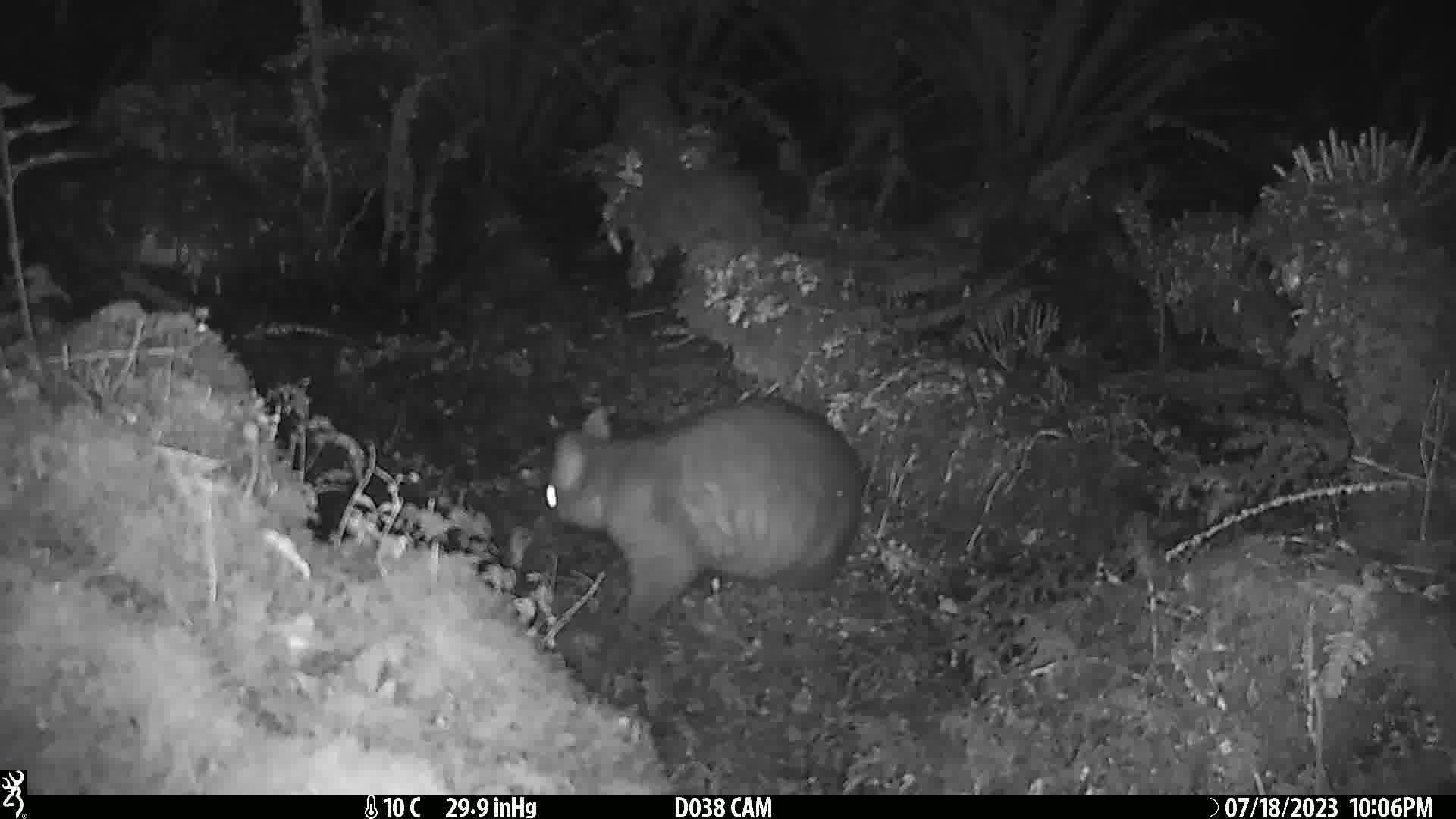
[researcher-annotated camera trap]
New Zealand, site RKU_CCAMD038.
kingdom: Animalia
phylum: Chordata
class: Mammalia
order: Diprotodontia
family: Phalangeridae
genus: Trichosurus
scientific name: Trichosurus vulpecula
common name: common brushtail possum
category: possum